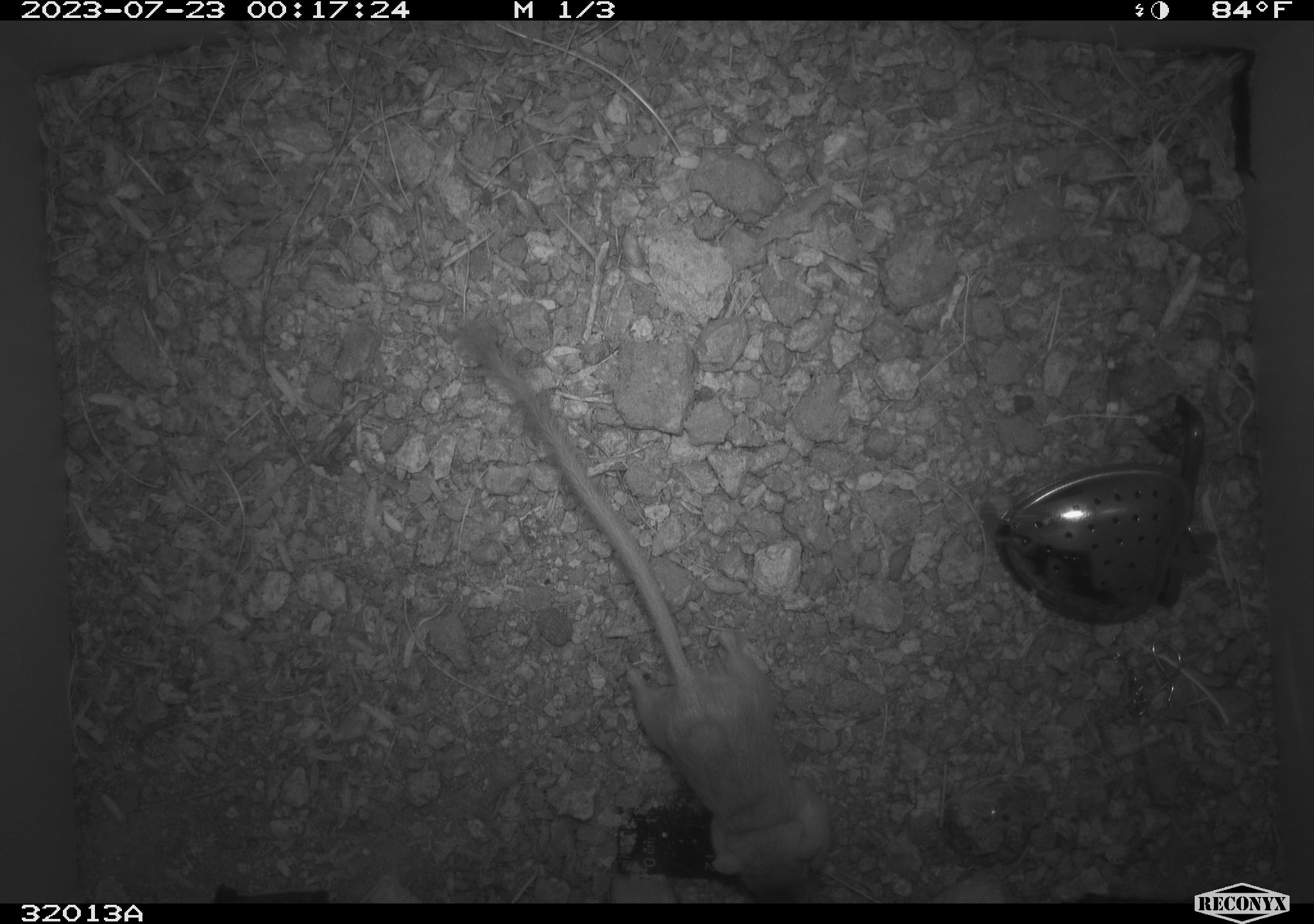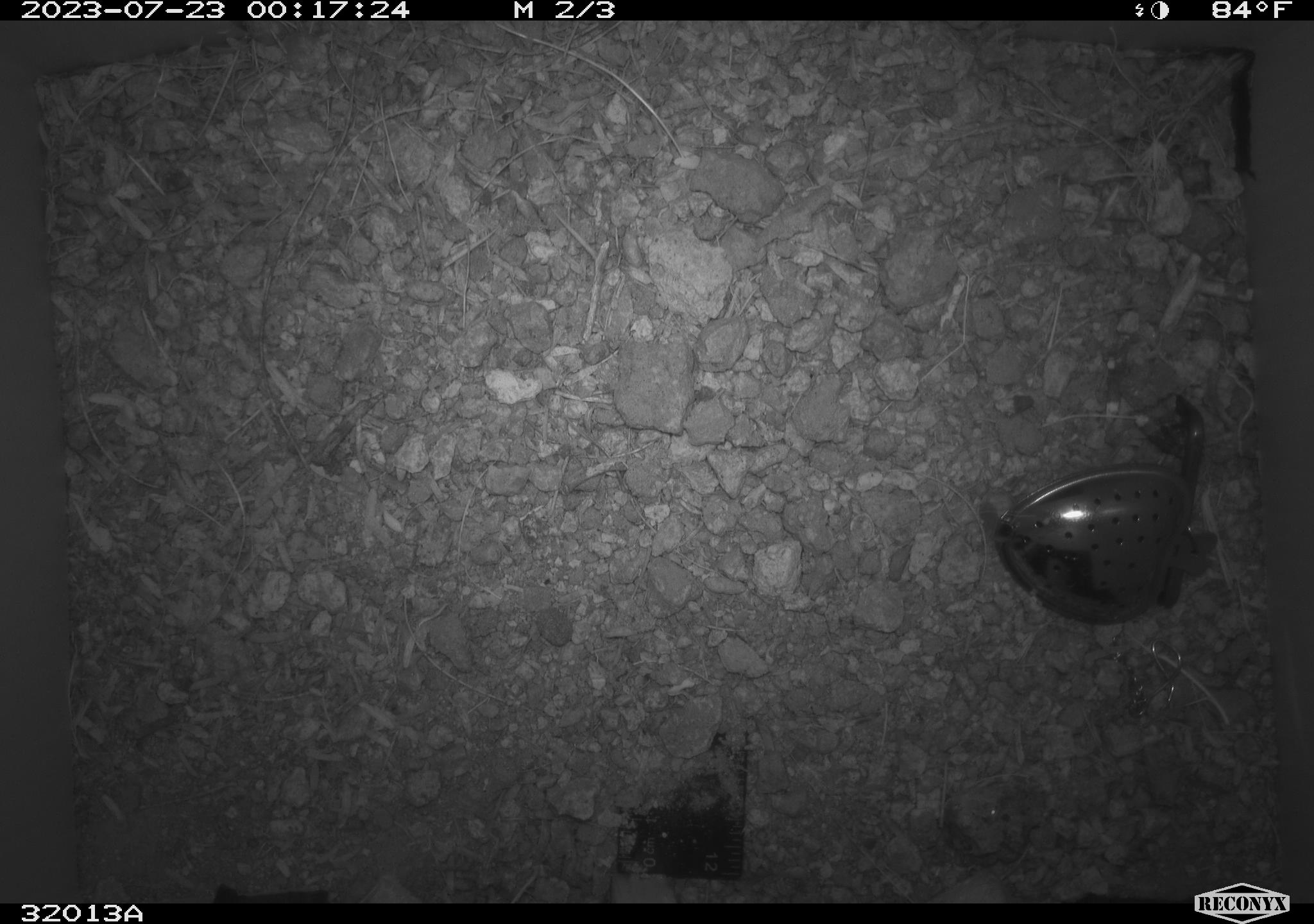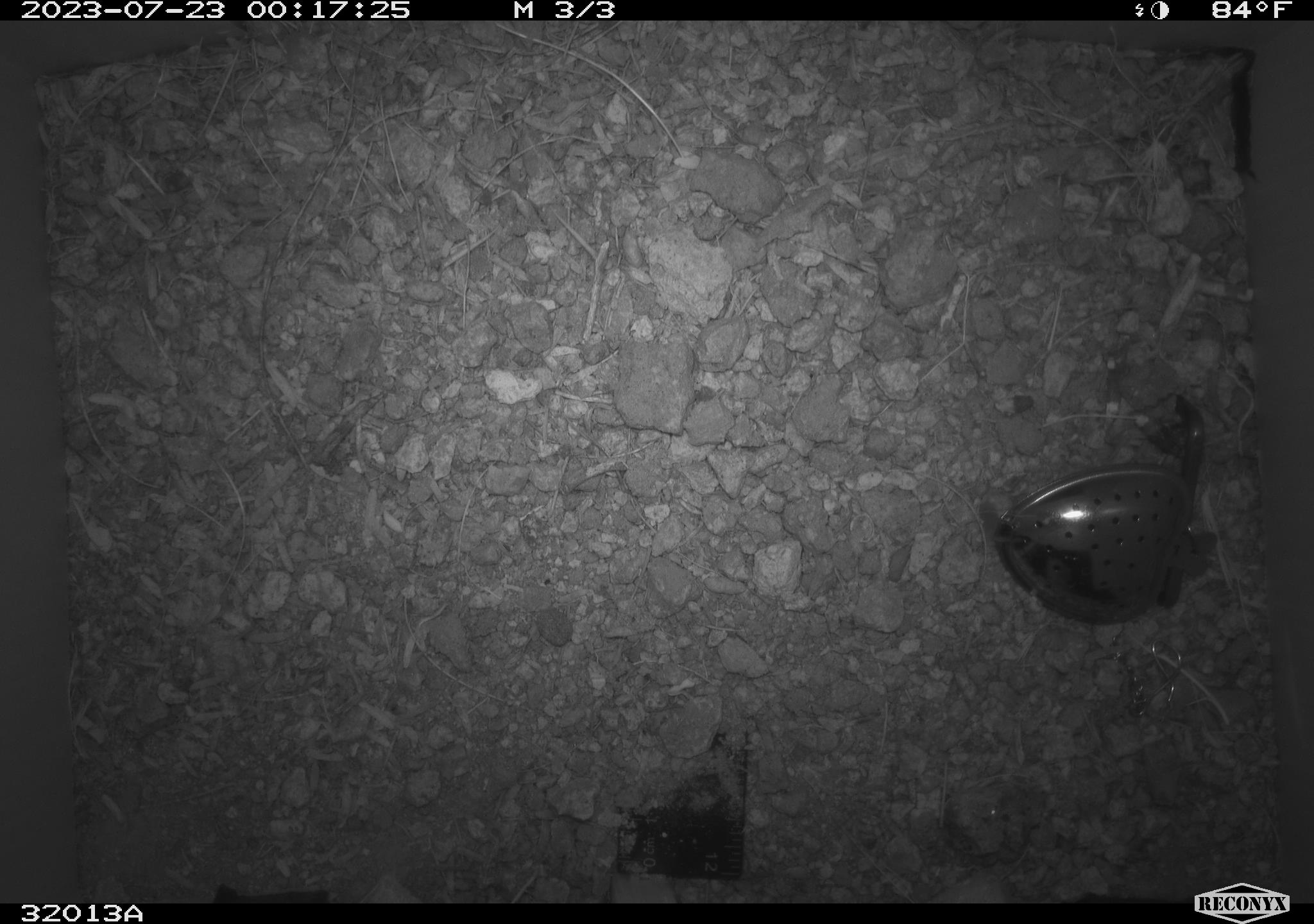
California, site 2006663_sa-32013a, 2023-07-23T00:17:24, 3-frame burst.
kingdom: Animalia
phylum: Chordata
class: Mammalia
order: Rodentia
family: Heteromyidae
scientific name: Heteromyidae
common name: kangaroo rats and pocket mice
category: heteromyidae family